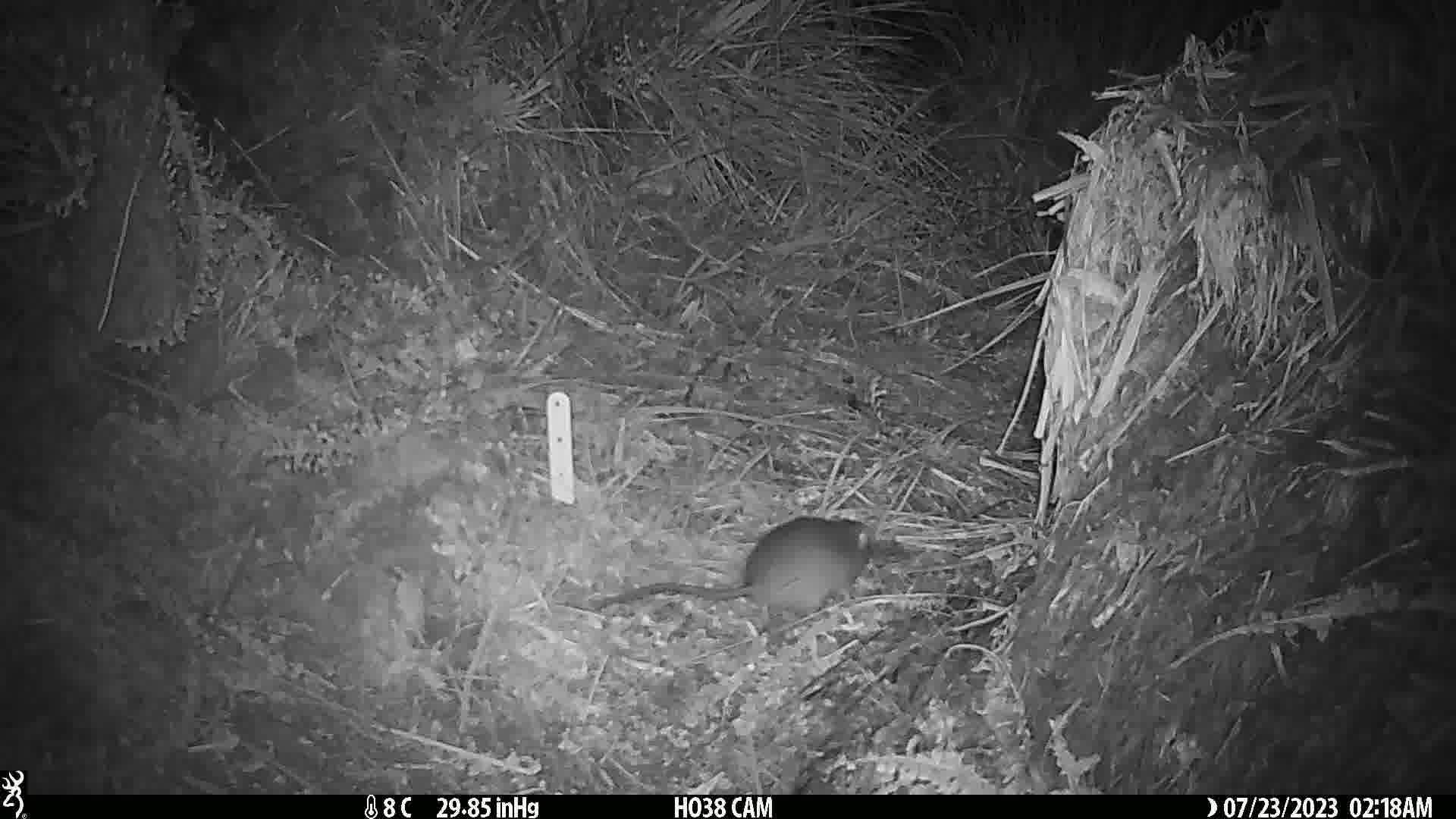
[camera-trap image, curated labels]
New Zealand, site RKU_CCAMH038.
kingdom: Animalia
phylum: Chordata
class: Mammalia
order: Rodentia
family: Muridae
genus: Rattus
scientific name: Rattus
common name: rat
Rat (Rattus).